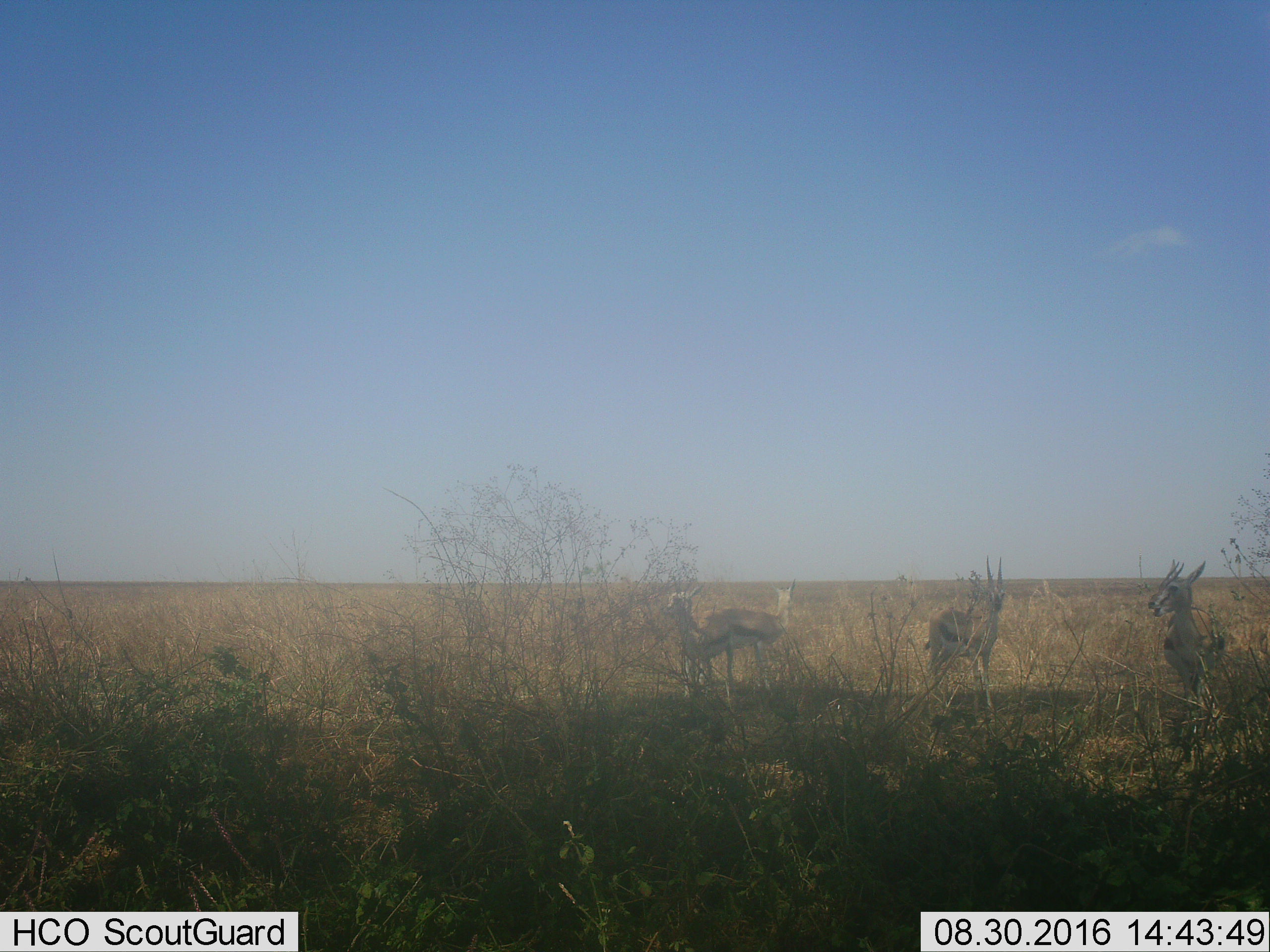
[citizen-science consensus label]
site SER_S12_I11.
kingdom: Animalia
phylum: Chordata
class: Mammalia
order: Artiodactyla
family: Bovidae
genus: Eudorcas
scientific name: Eudorcas thomsonii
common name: thomson's gazelle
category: gazellethomsons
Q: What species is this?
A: Gazellethomsons (thomson's gazelle) (Eudorcas thomsonii).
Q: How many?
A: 4.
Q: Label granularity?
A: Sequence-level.